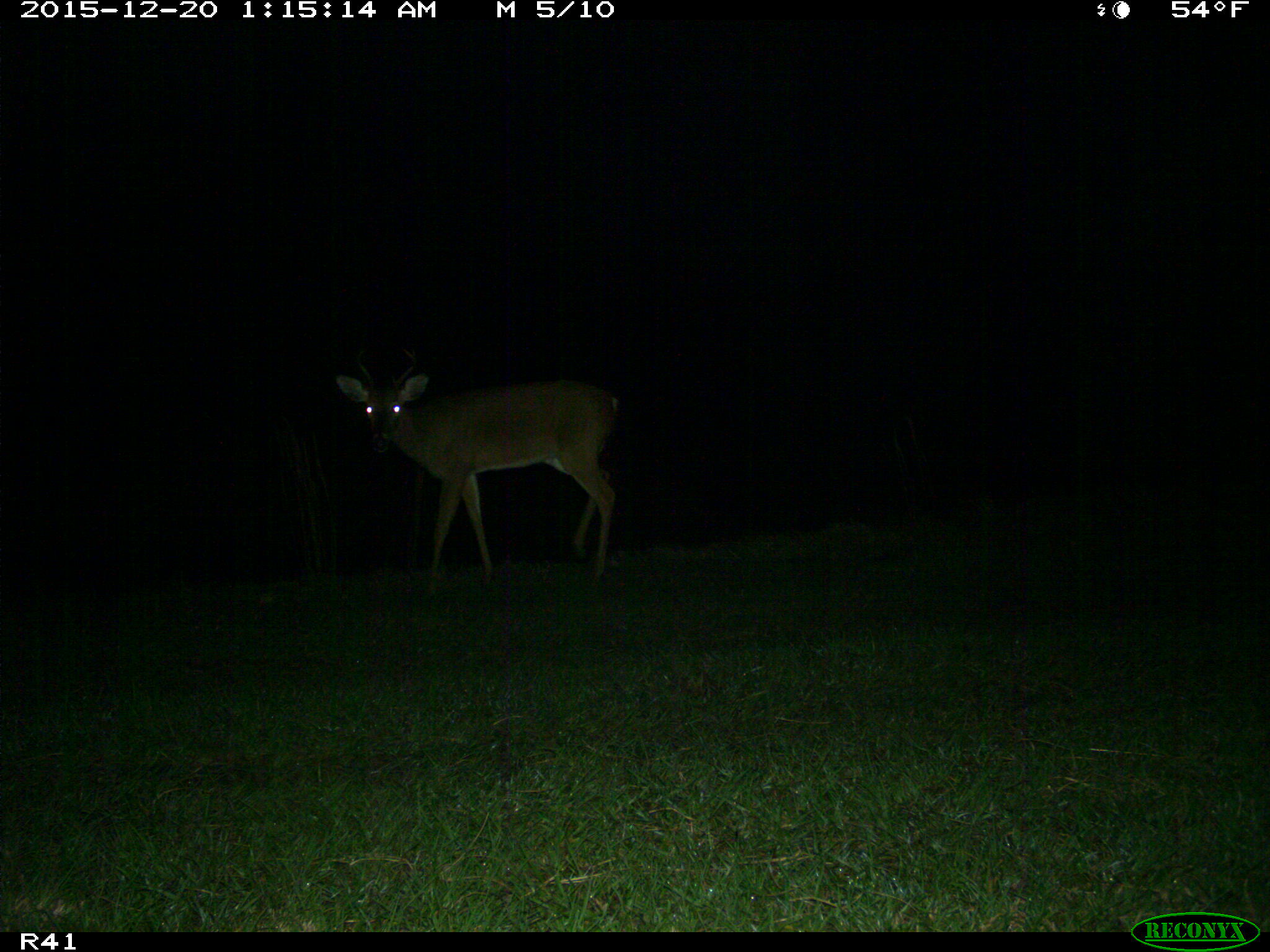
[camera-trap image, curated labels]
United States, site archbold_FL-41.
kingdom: Animalia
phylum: Chordata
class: Mammalia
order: Artiodactyla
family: Cervidae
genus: Odocoileus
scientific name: Odocoileus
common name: deer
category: unidentified deer